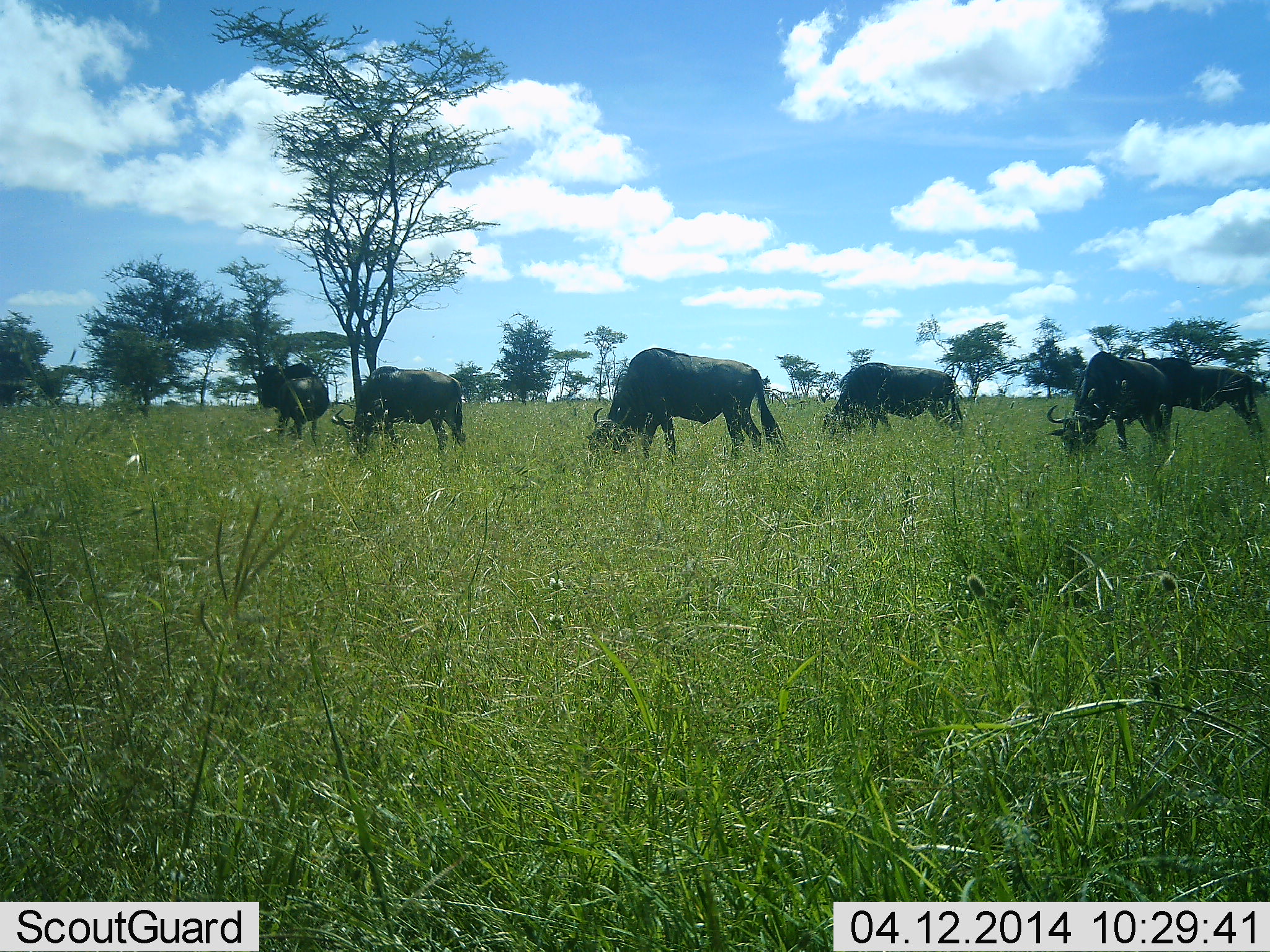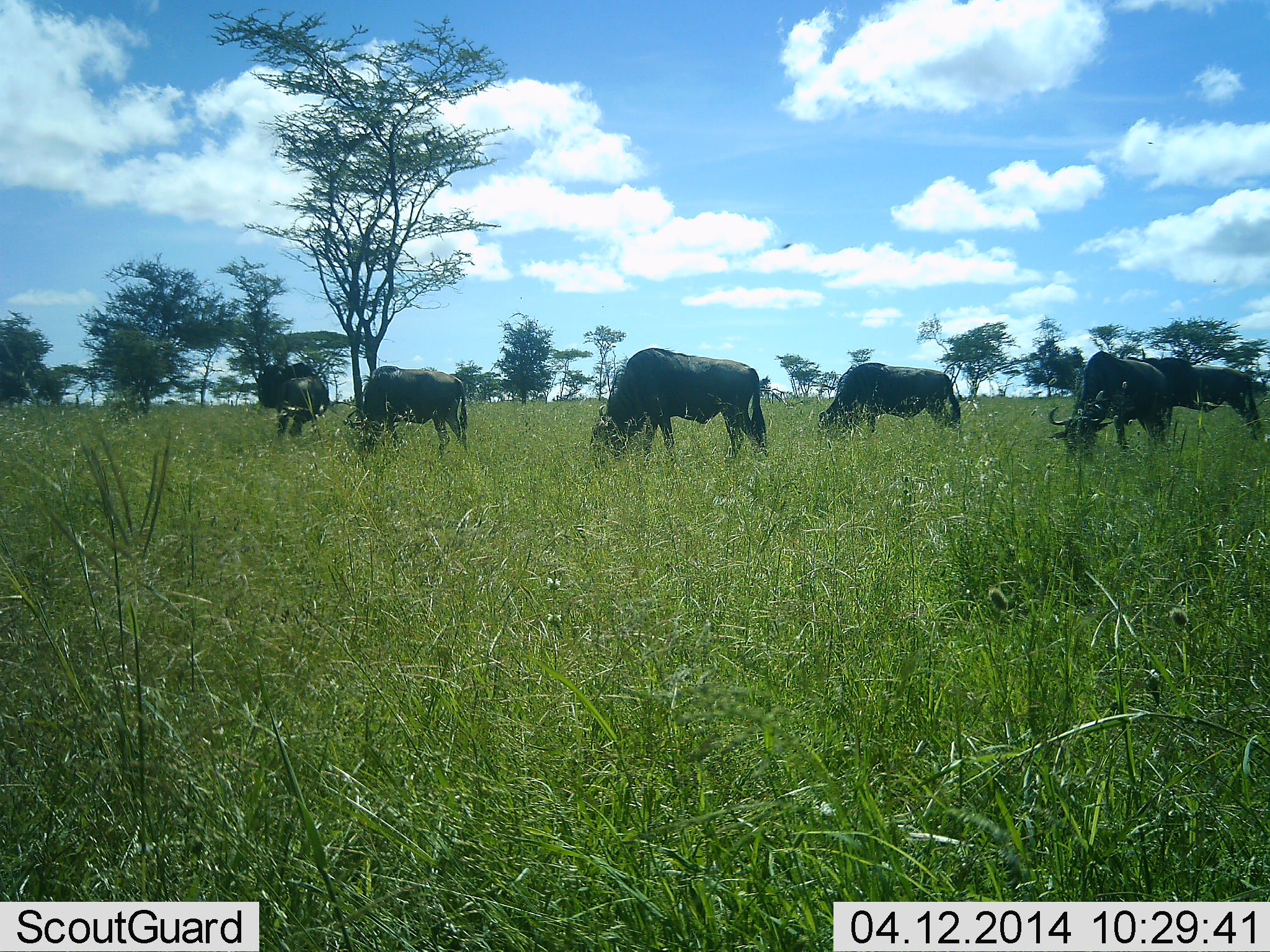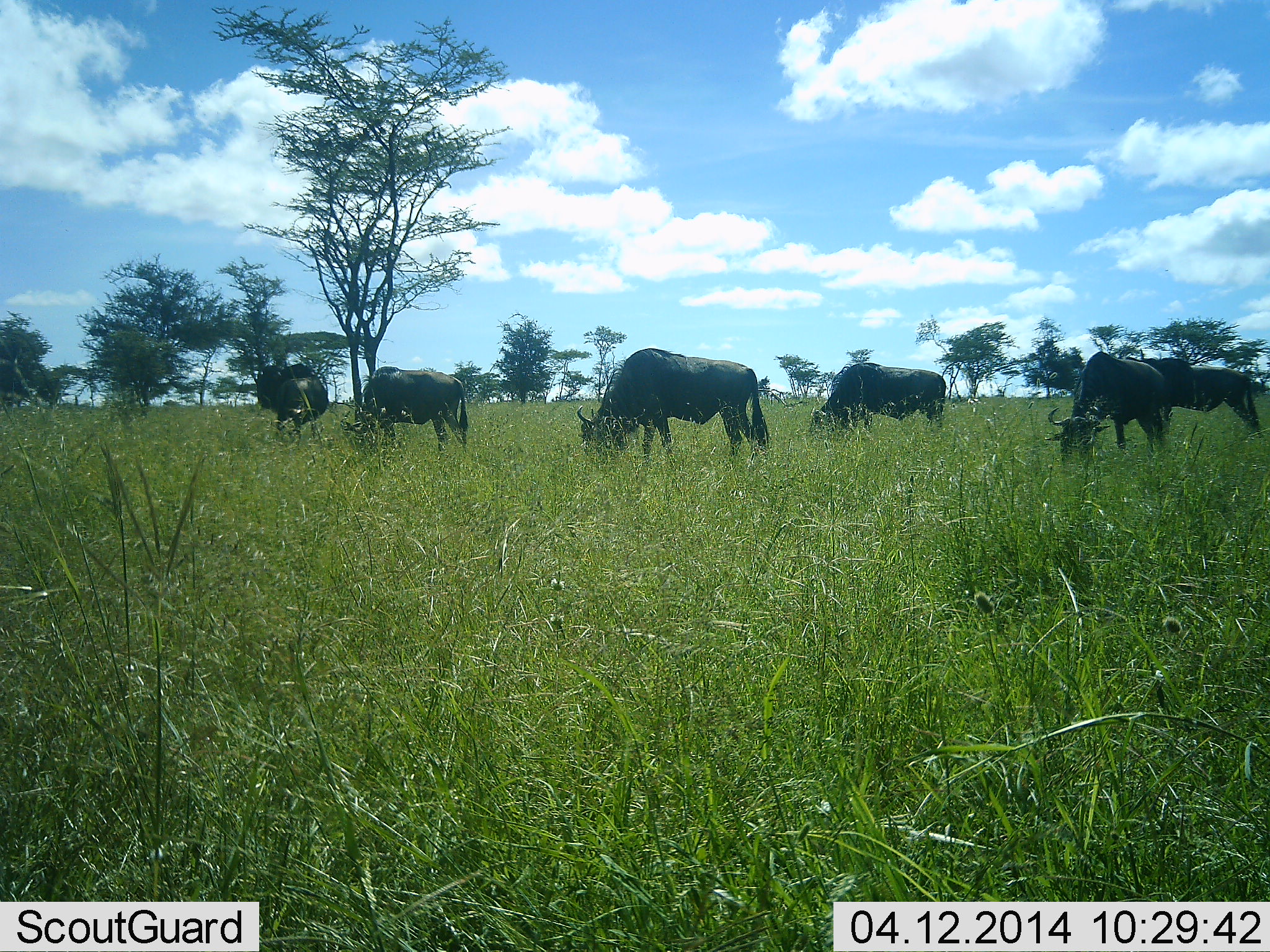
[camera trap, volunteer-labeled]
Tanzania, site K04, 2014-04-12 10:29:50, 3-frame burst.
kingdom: Animalia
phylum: Chordata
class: Mammalia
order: Artiodactyla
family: Bovidae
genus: Connochaetes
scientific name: Connochaetes taurinus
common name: blue wildebeest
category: wildebeest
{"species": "wildebeest (blue wildebeest) (Connochaetes taurinus)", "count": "6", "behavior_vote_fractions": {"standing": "10%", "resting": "0%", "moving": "0%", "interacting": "0%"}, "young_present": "0%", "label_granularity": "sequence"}